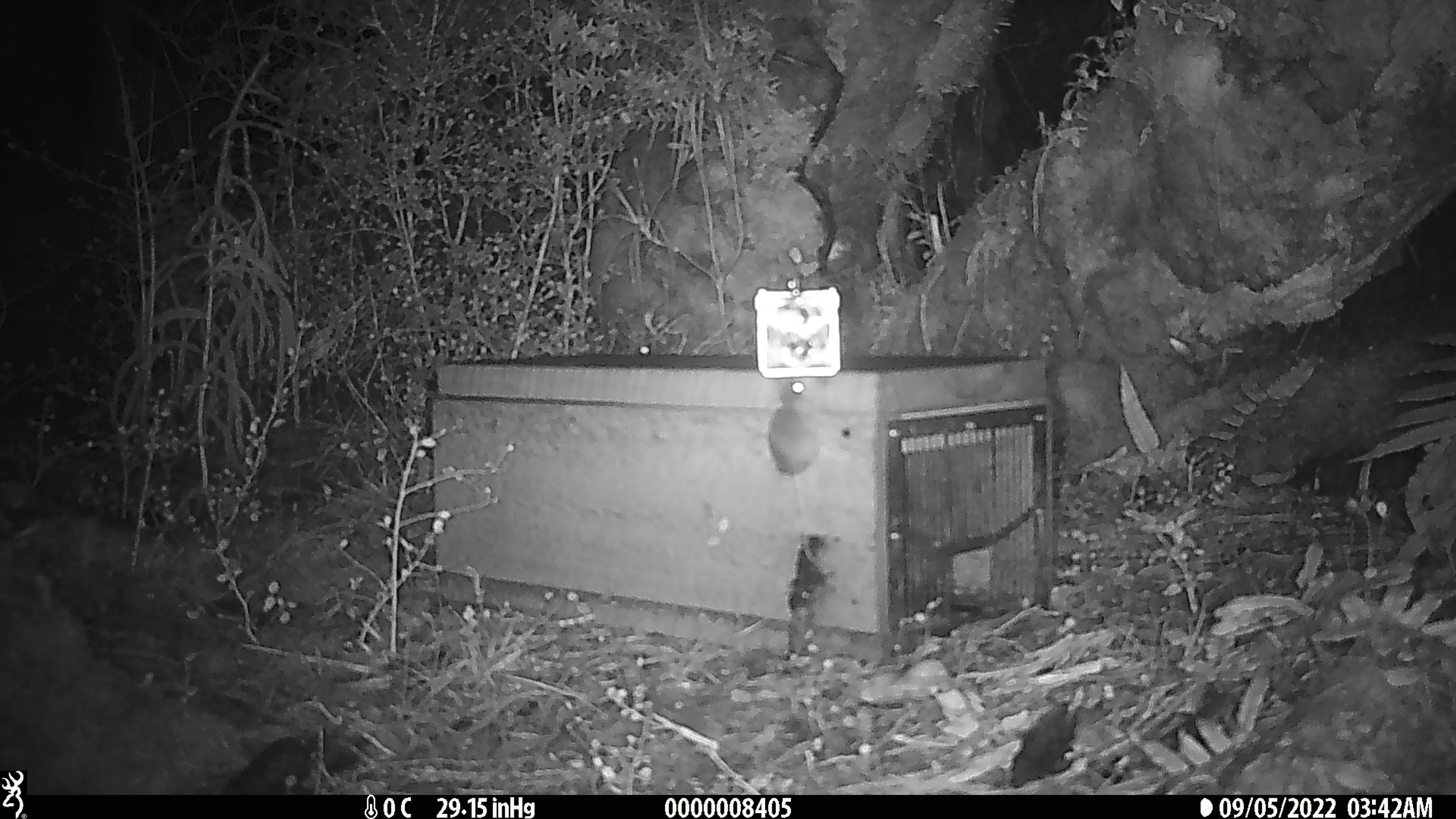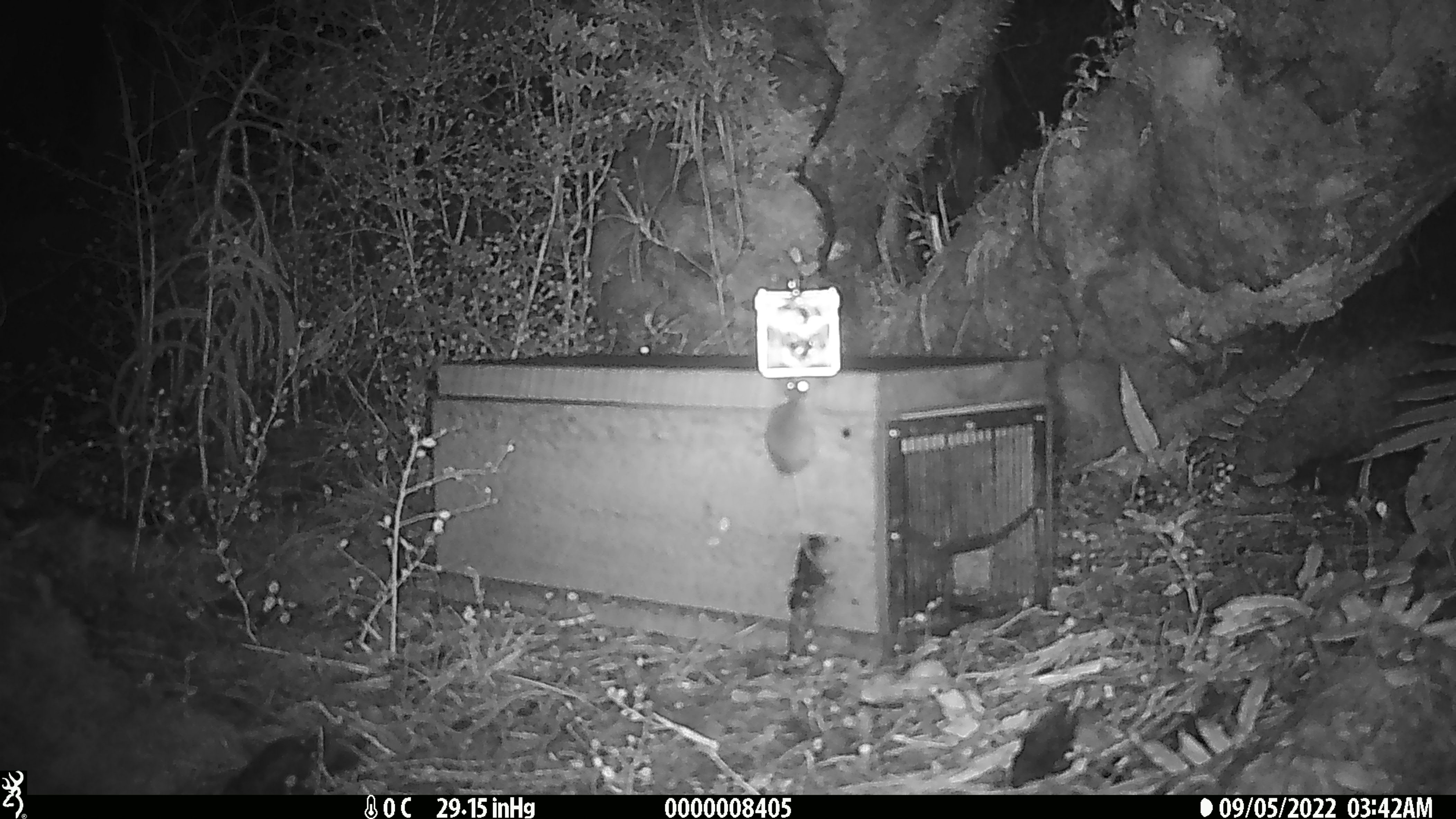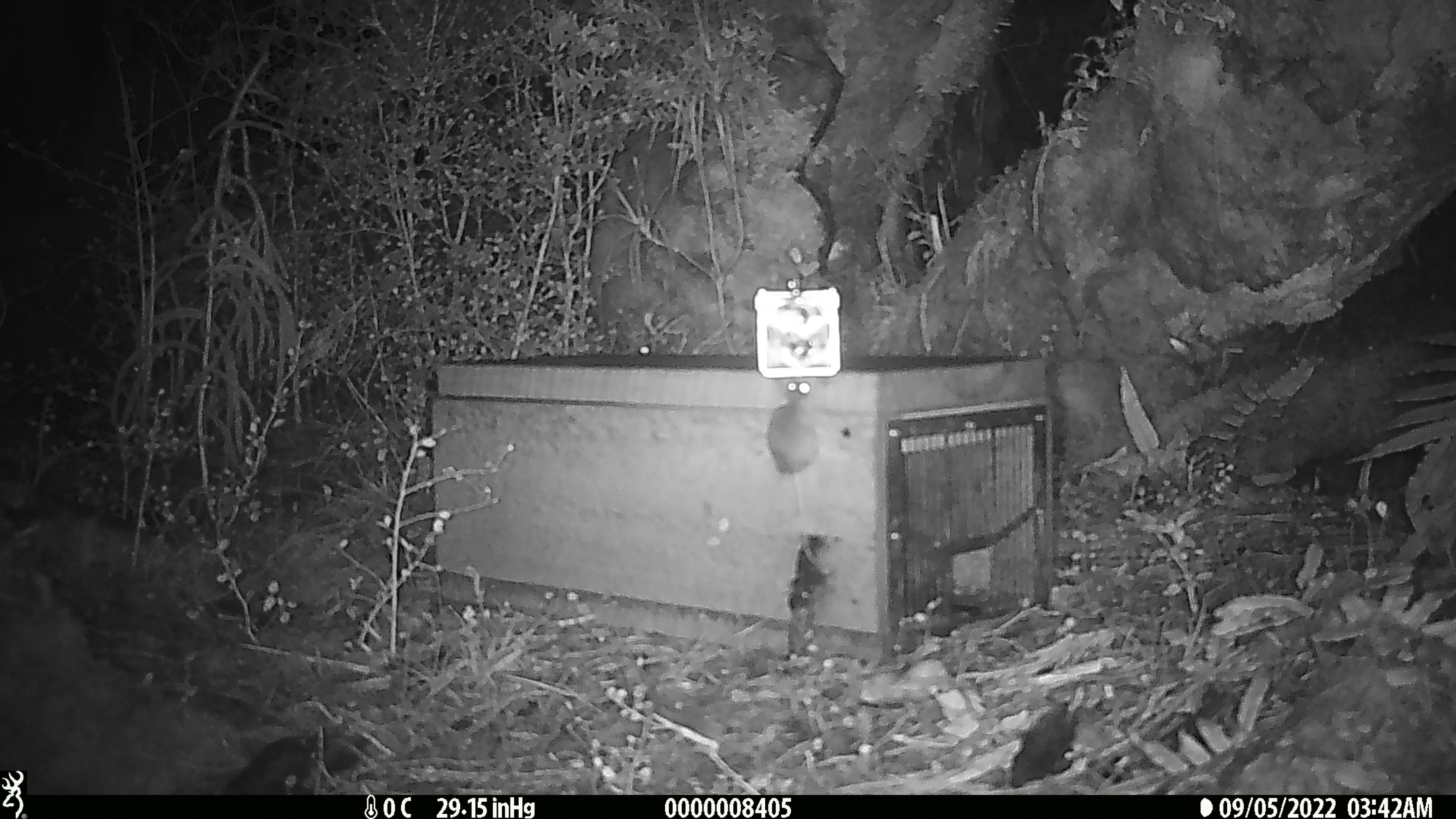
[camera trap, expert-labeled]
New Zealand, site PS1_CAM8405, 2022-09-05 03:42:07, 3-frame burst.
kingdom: Animalia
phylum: Chordata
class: Mammalia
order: Rodentia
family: Muridae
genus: Mus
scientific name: Mus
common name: mouse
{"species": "mouse (Mus)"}